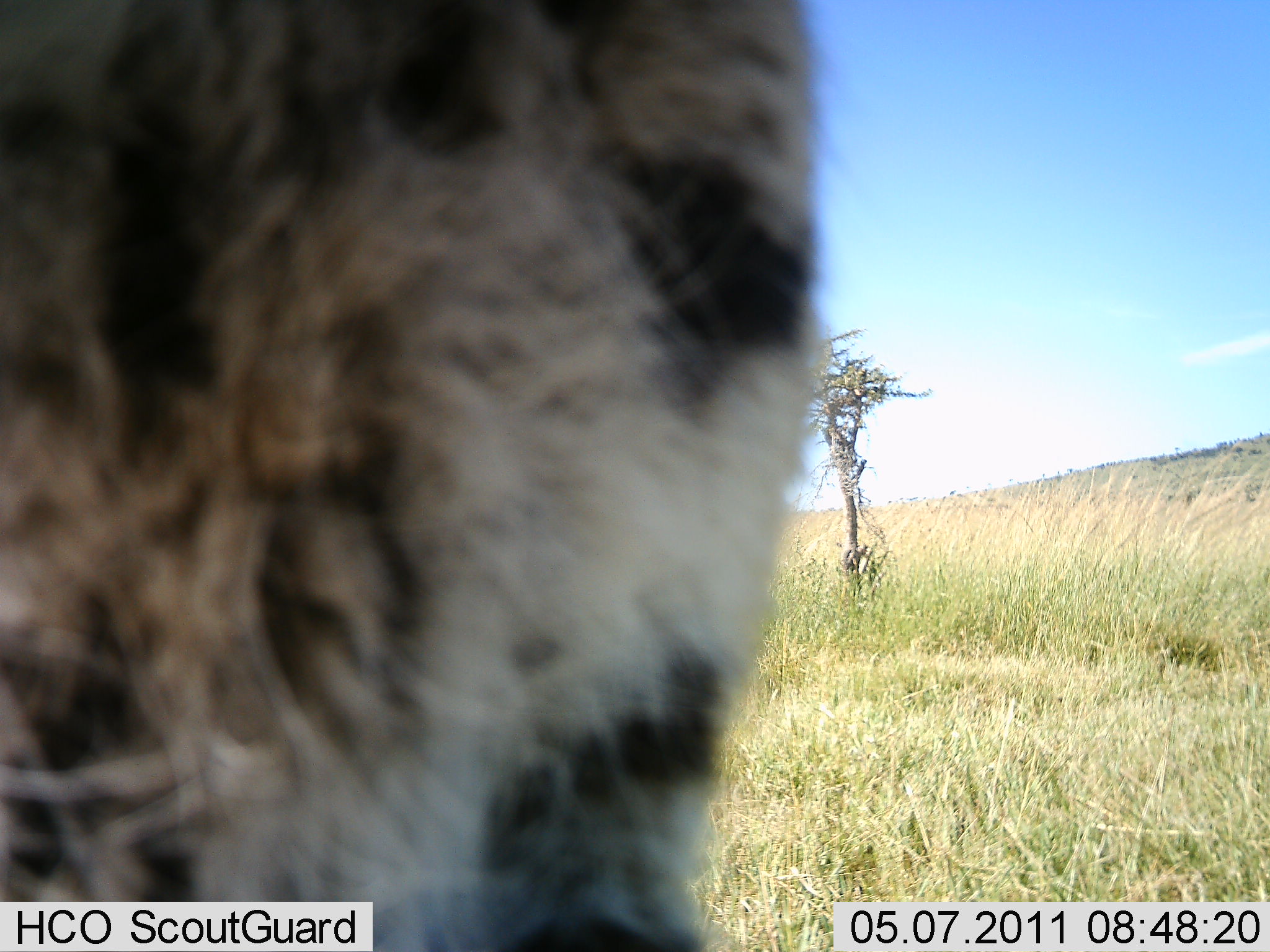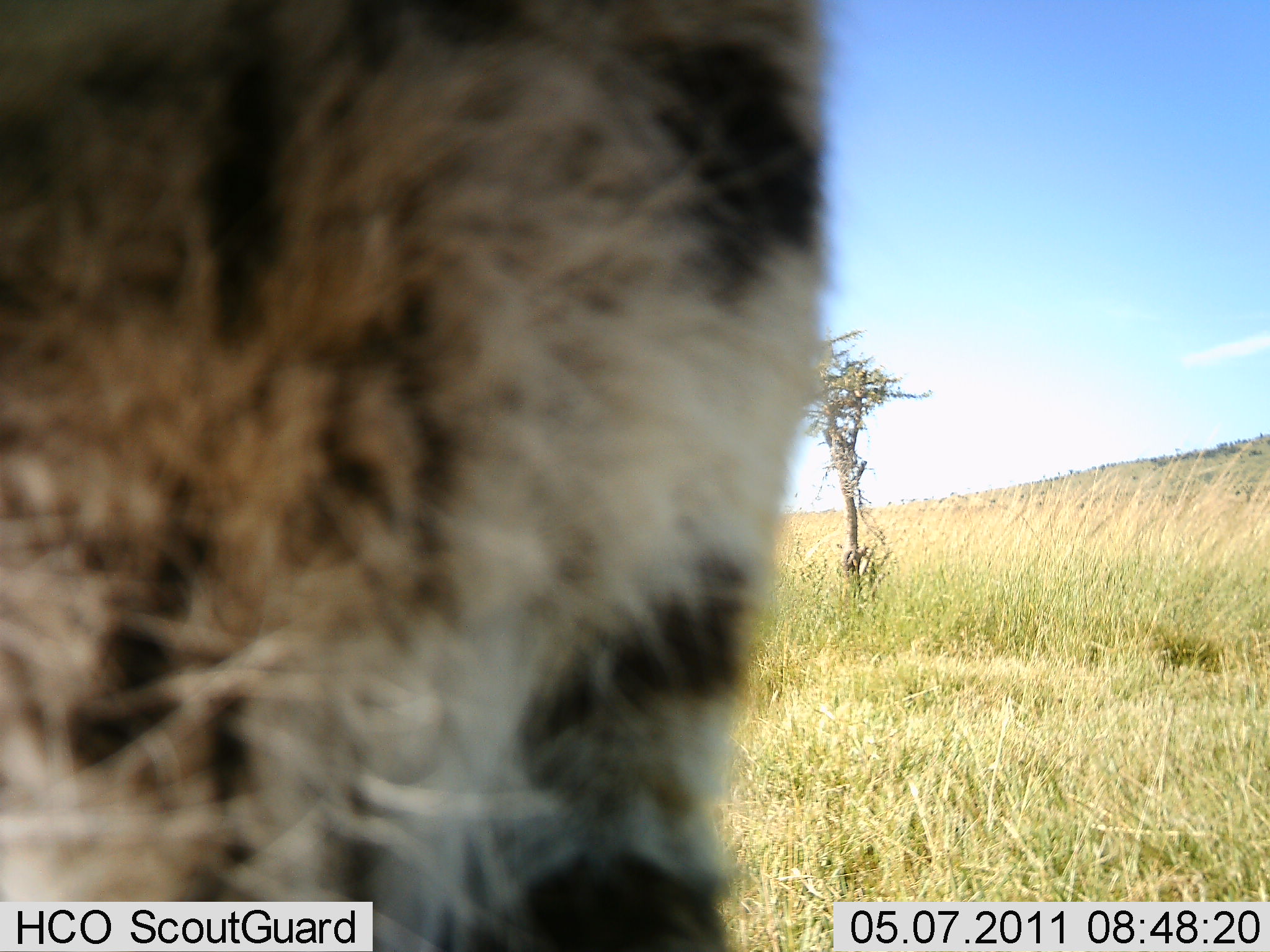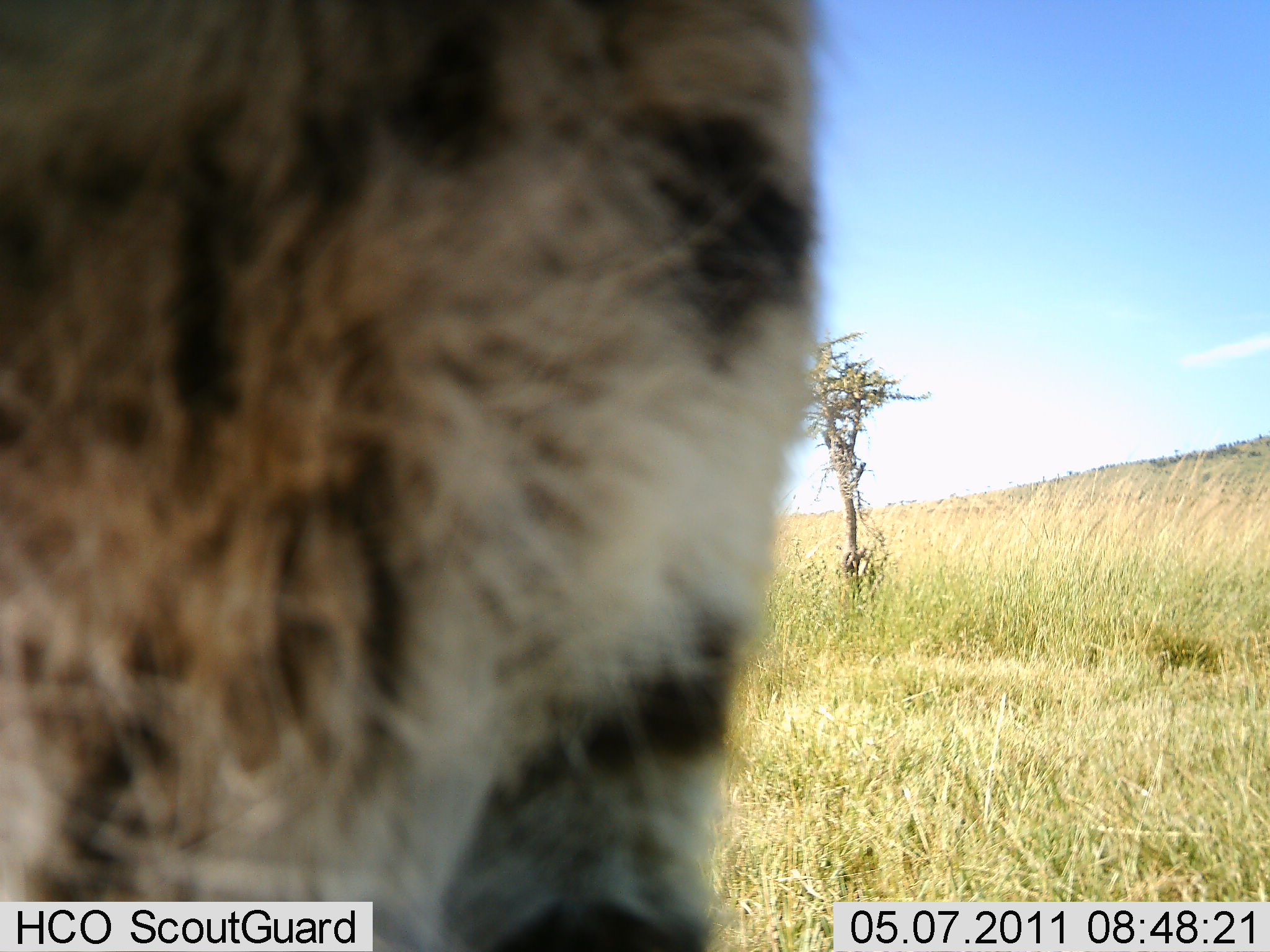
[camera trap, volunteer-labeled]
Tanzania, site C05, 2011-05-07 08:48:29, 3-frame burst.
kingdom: Animalia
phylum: Chordata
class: Mammalia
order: Carnivora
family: Felidae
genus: Acinonyx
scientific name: Acinonyx jubatus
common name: cheetah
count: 1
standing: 100%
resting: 0%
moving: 0%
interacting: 0%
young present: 0%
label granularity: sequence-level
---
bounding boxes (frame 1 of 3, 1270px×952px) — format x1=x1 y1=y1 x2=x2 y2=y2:
animal: x1=0 y1=1 x2=828 y2=951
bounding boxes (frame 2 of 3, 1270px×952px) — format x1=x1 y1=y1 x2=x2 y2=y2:
animal: x1=2 y1=2 x2=835 y2=950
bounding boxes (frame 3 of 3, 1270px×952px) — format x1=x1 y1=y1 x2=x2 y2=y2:
animal: x1=1 y1=3 x2=823 y2=952